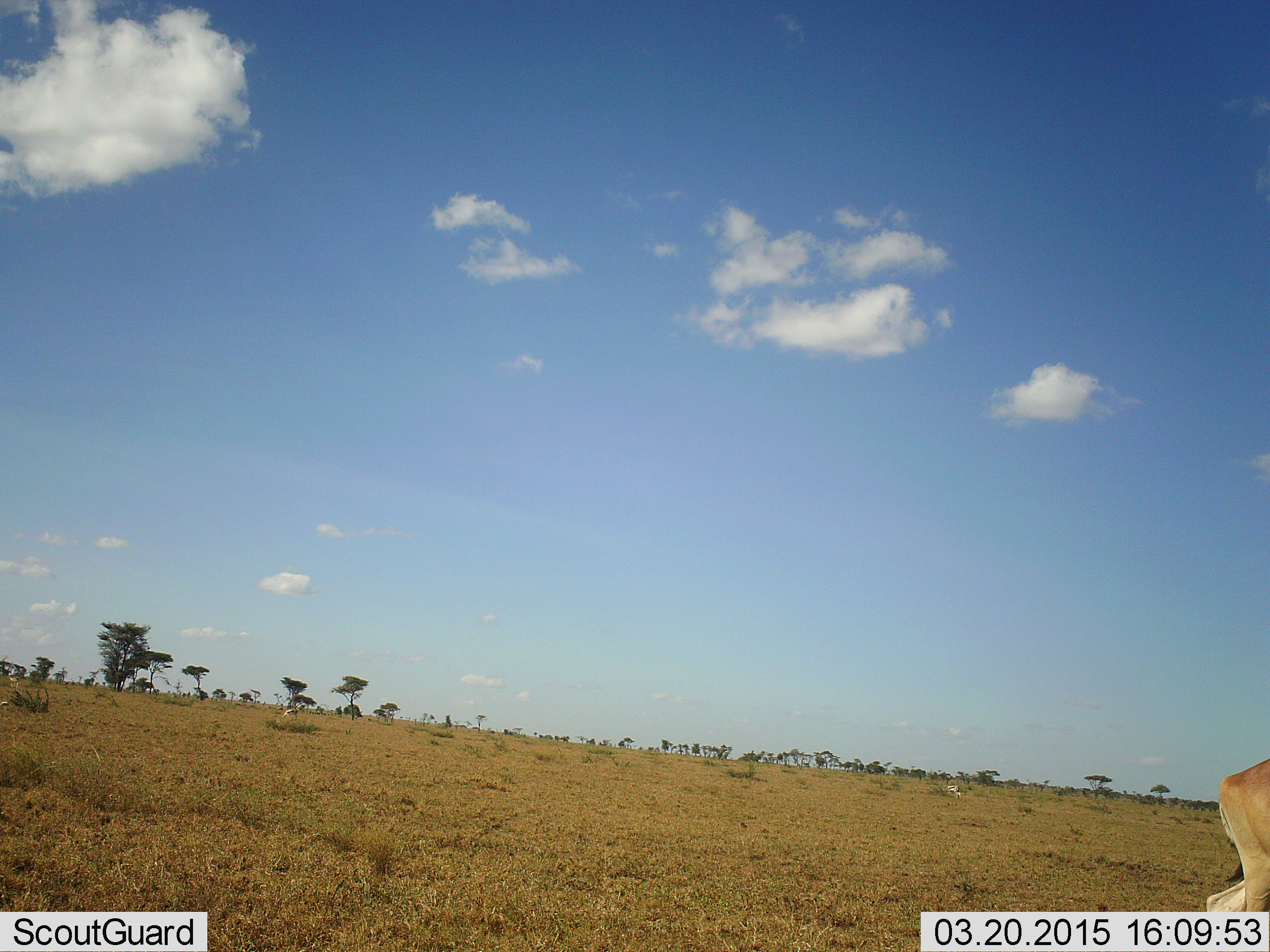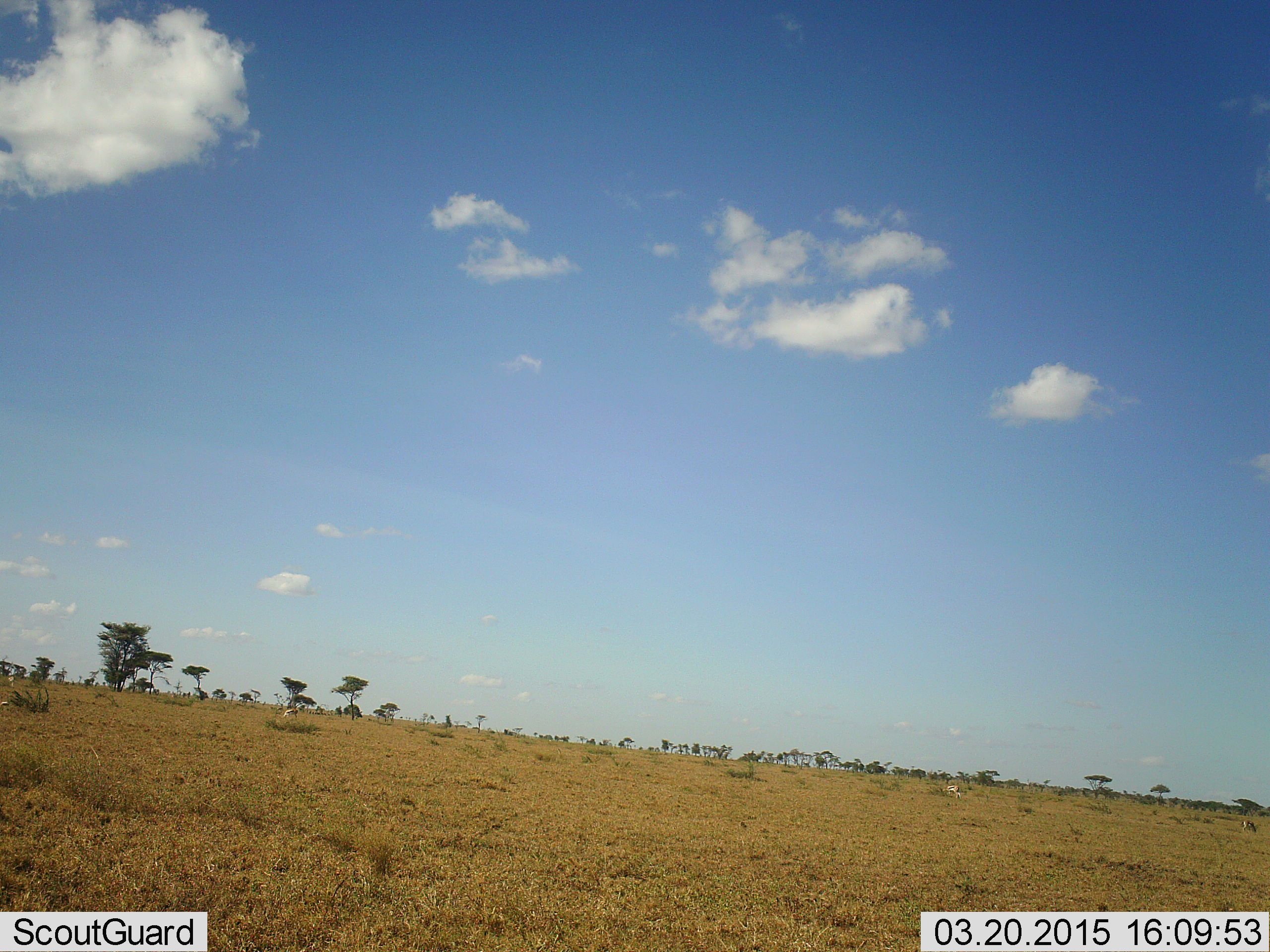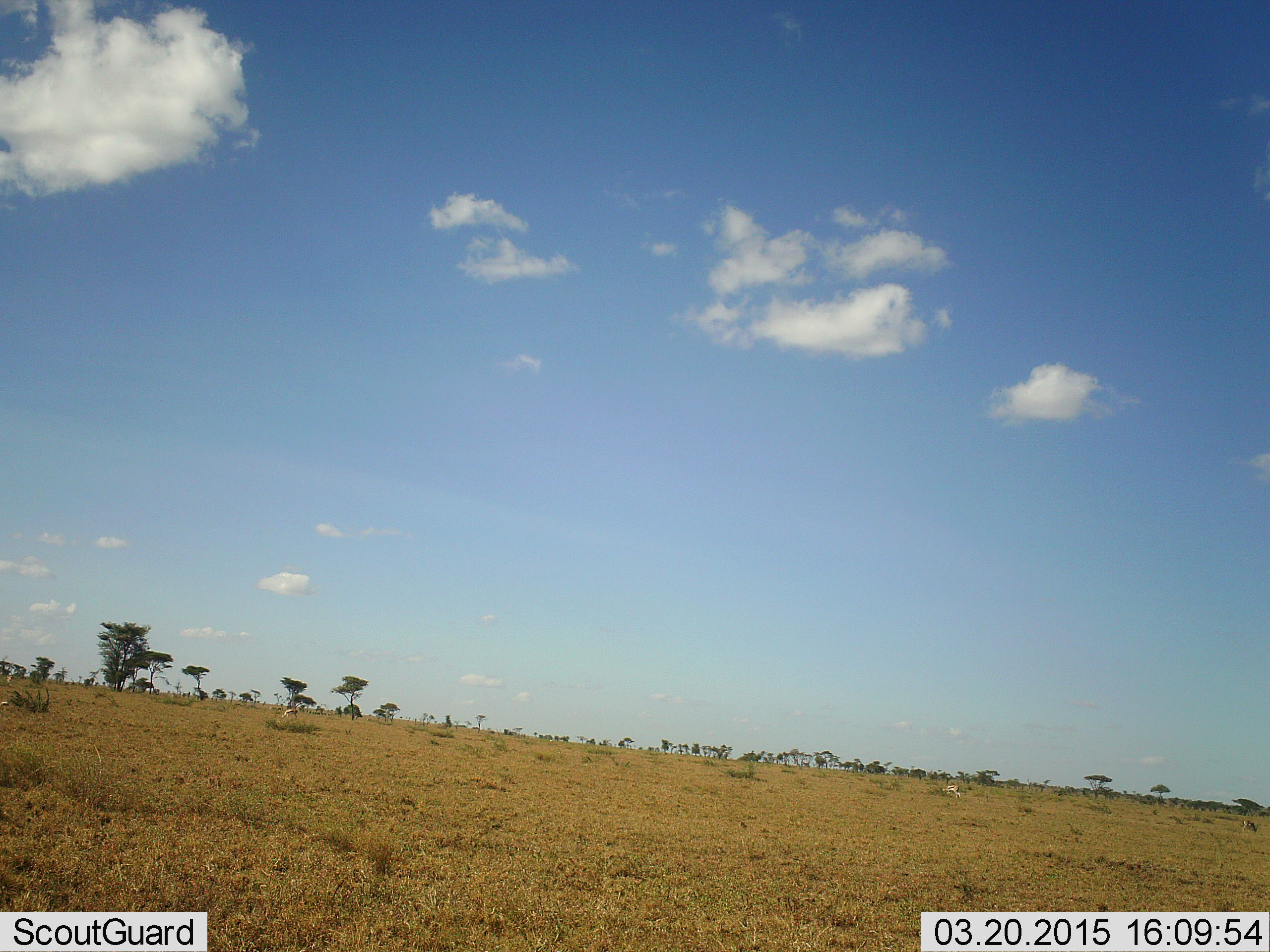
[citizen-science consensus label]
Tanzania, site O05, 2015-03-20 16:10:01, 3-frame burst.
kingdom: Animalia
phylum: Chordata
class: Mammalia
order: Artiodactyla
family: Bovidae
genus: Alcelaphus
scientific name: Alcelaphus buselaphus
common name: hartebeest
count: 1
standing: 0%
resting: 0%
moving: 100%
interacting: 0%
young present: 0%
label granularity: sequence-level